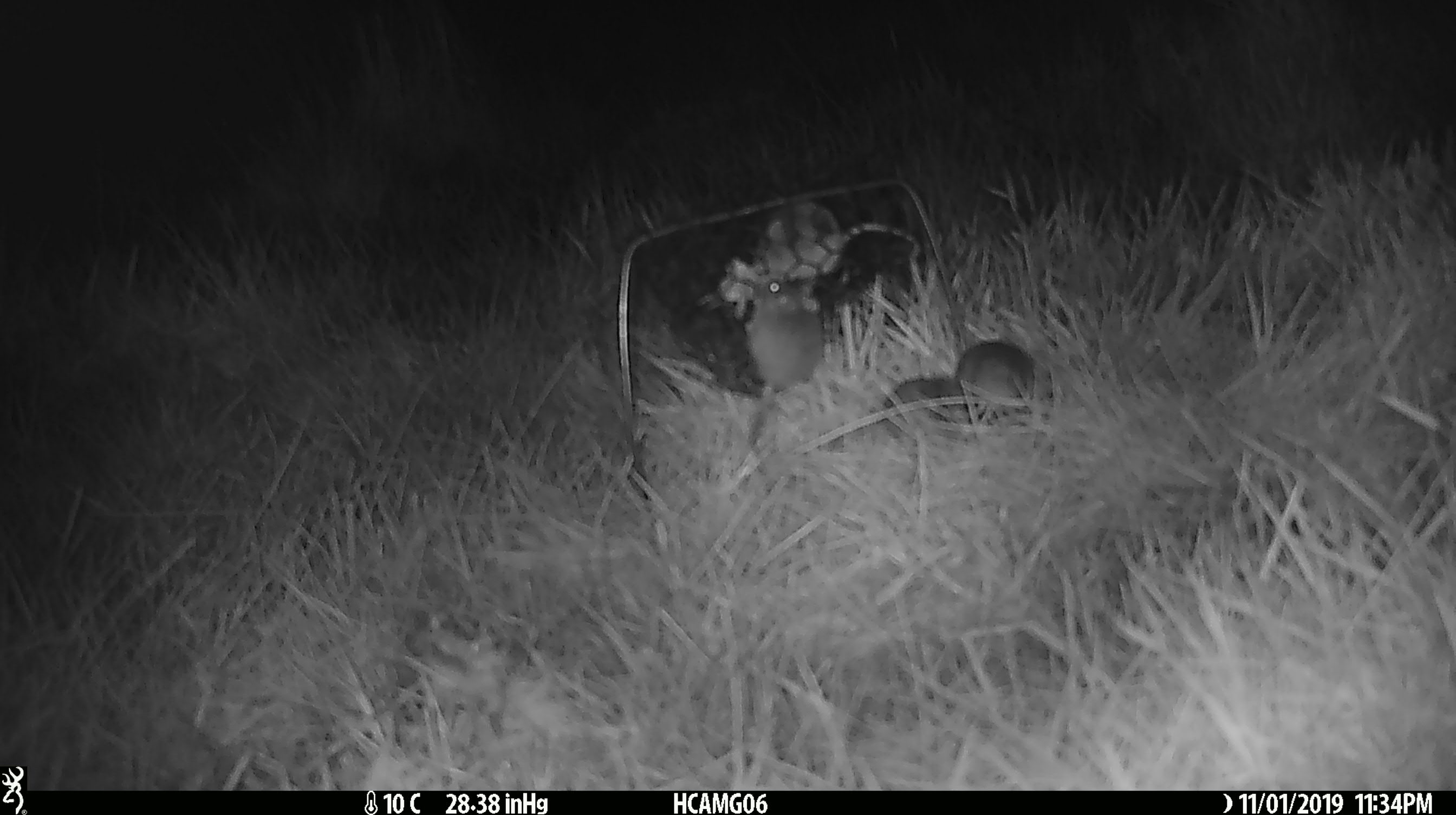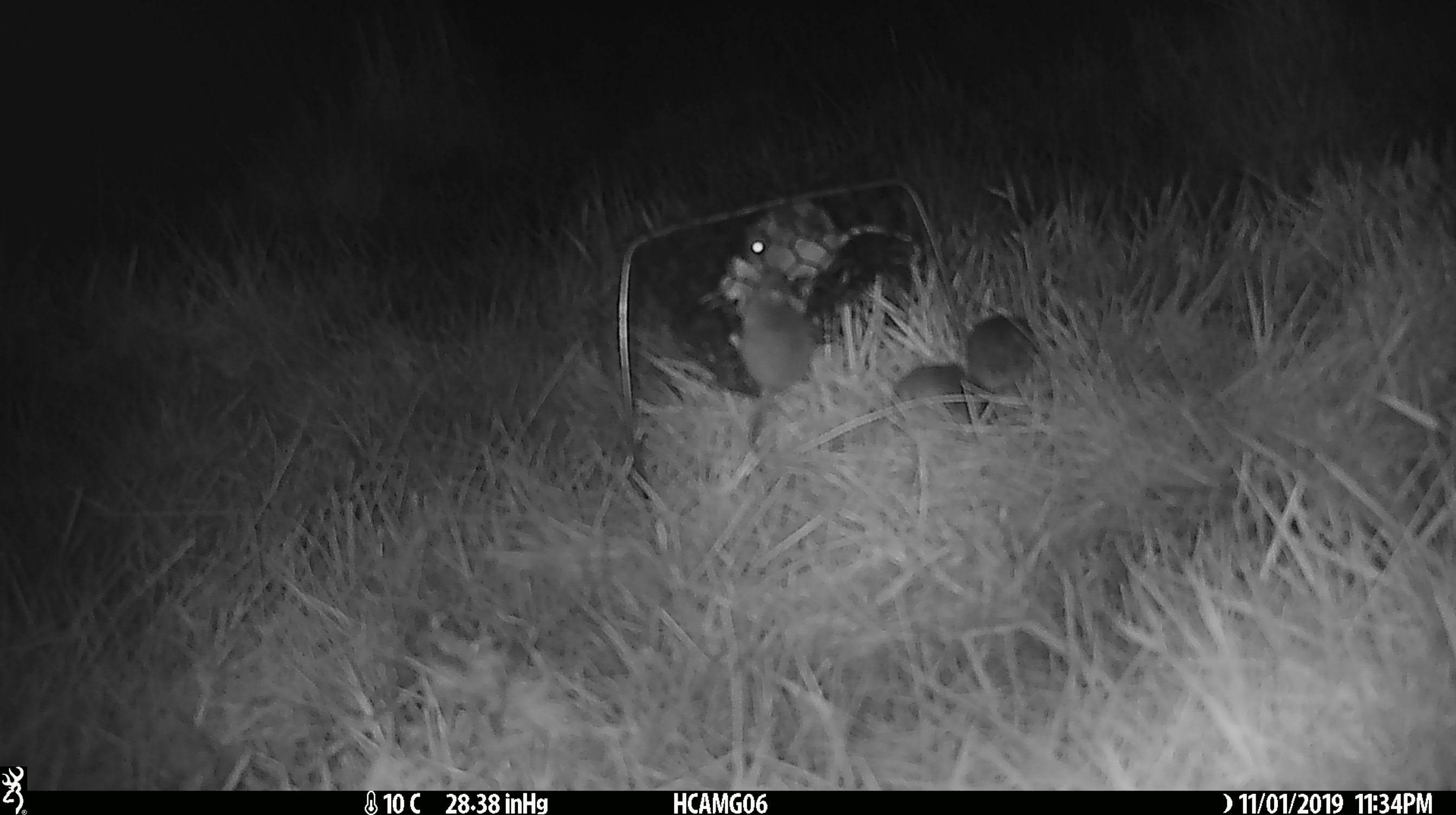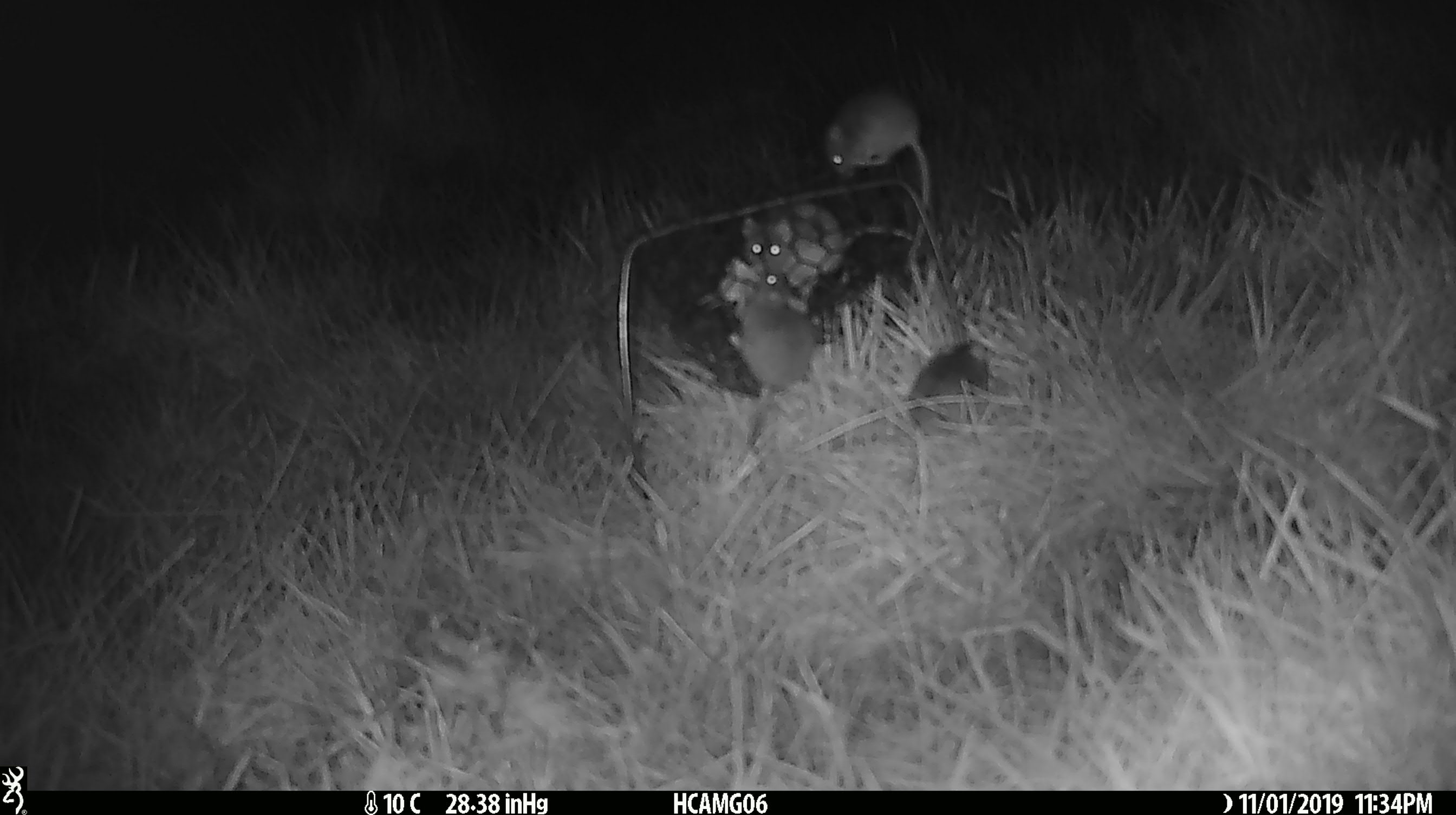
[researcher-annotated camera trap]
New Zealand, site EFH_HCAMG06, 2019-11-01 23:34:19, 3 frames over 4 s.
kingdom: Animalia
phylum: Chordata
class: Mammalia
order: Rodentia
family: Muridae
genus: Mus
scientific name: Mus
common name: mouse